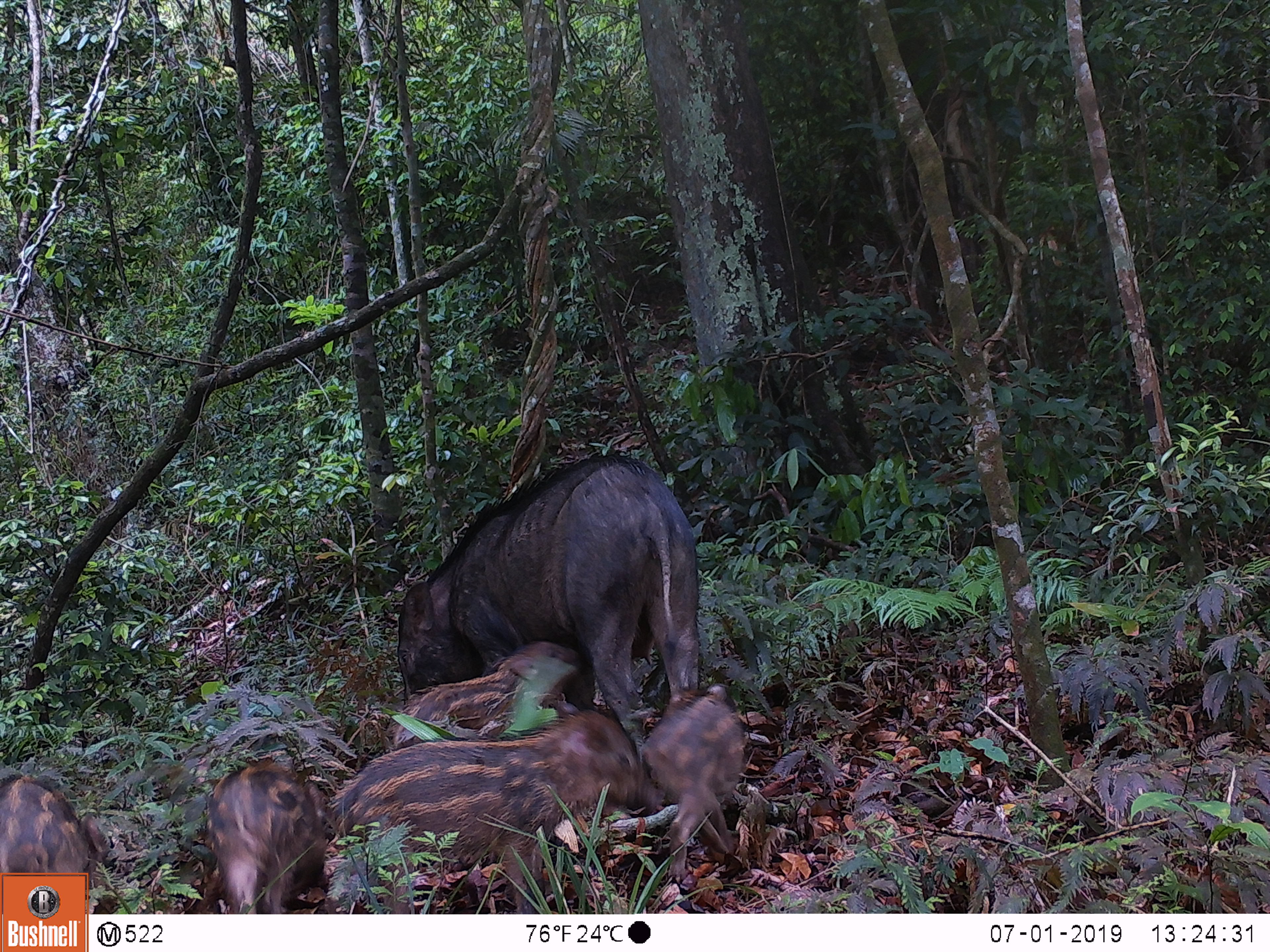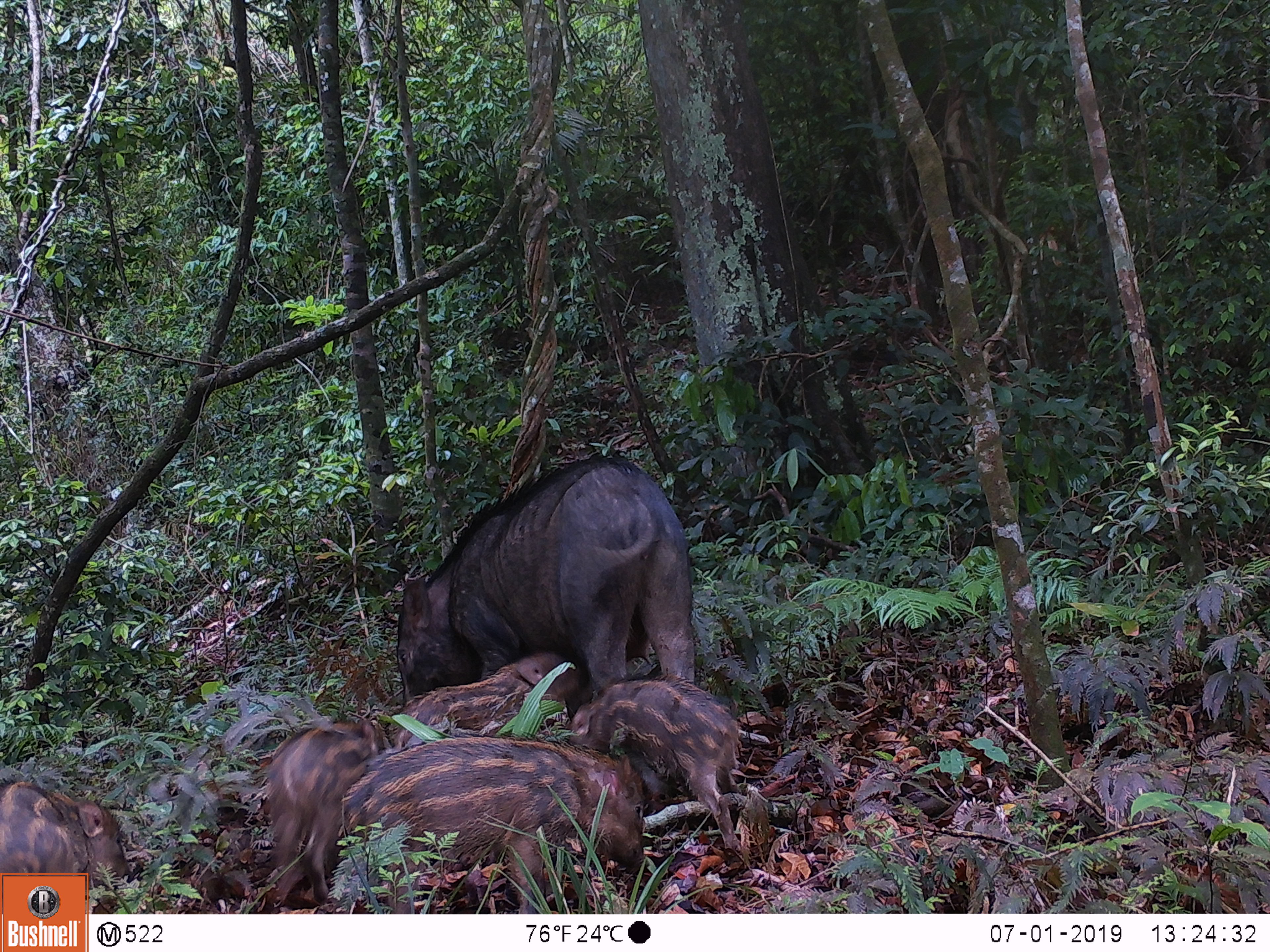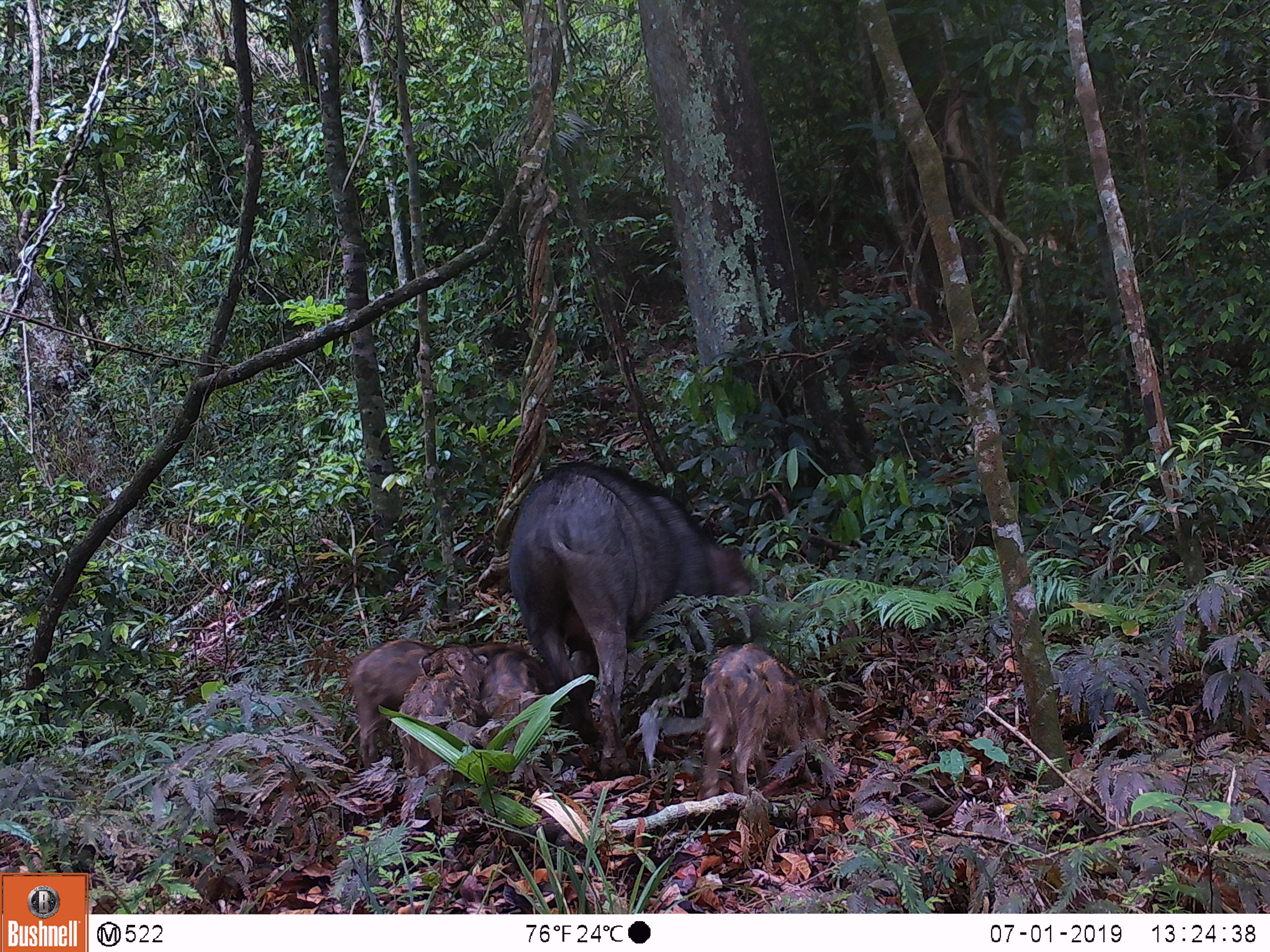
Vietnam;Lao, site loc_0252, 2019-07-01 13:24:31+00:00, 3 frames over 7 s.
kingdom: Animalia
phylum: Chordata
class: Mammalia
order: Artiodactyla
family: Suidae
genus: Sus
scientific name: Sus scrofa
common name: eurasian wild pig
Eurasian wild pig (Sus scrofa). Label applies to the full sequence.